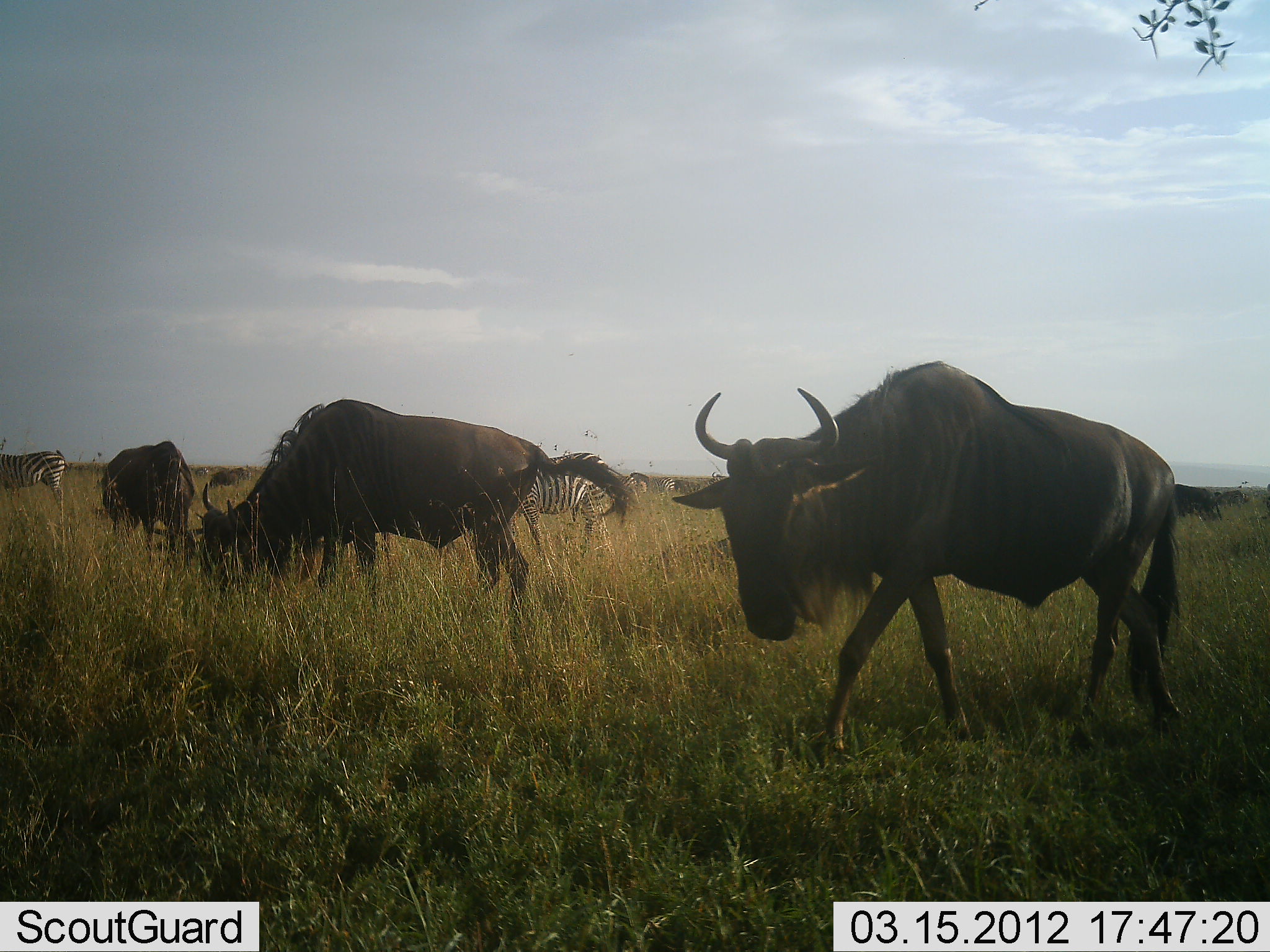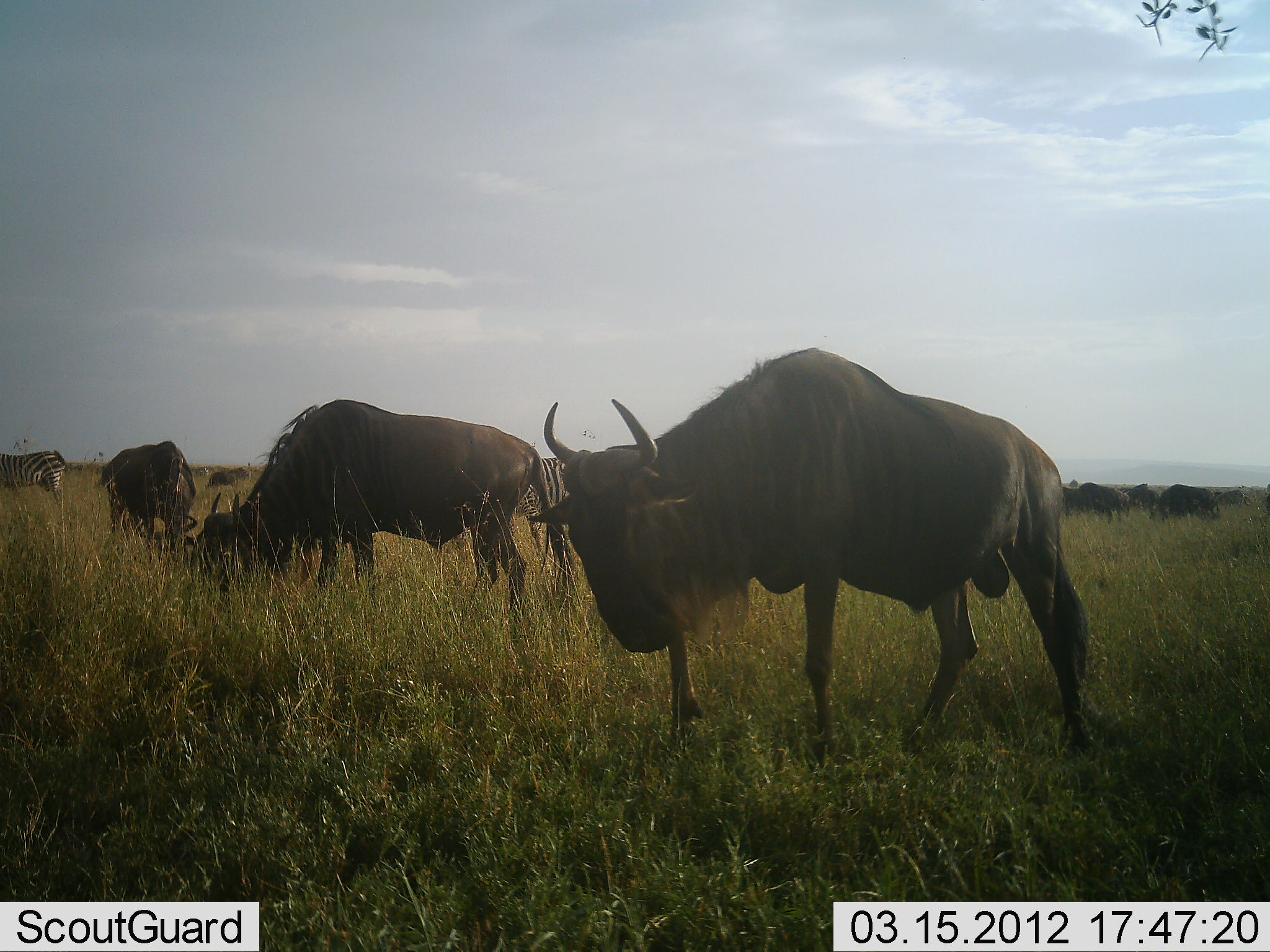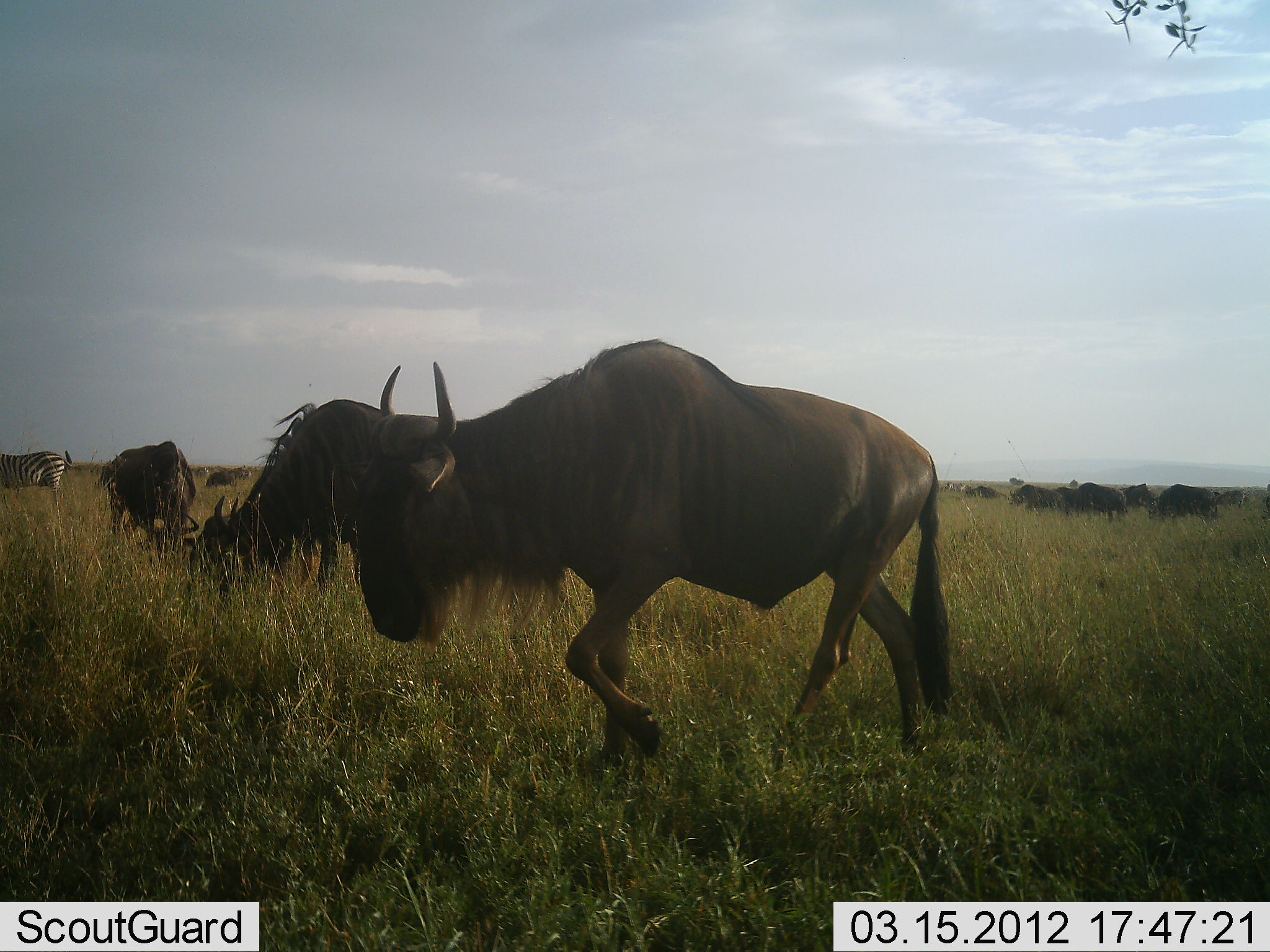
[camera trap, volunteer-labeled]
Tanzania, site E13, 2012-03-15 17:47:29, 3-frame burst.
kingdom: Animalia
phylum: Chordata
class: Mammalia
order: Artiodactyla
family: Bovidae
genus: Connochaetes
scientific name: Connochaetes taurinus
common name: blue wildebeest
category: wildebeest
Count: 8.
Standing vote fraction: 62%.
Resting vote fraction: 4%.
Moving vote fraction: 62%.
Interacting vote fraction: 0%.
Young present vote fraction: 0%.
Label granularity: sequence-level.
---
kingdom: Animalia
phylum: Chordata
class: Mammalia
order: Perissodactyla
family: Equidae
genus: Equus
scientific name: Equus quagga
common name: plains zebra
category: zebra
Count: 2.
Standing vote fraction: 90%.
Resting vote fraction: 0%.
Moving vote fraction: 0%.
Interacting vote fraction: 0%.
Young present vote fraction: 0%.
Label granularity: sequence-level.